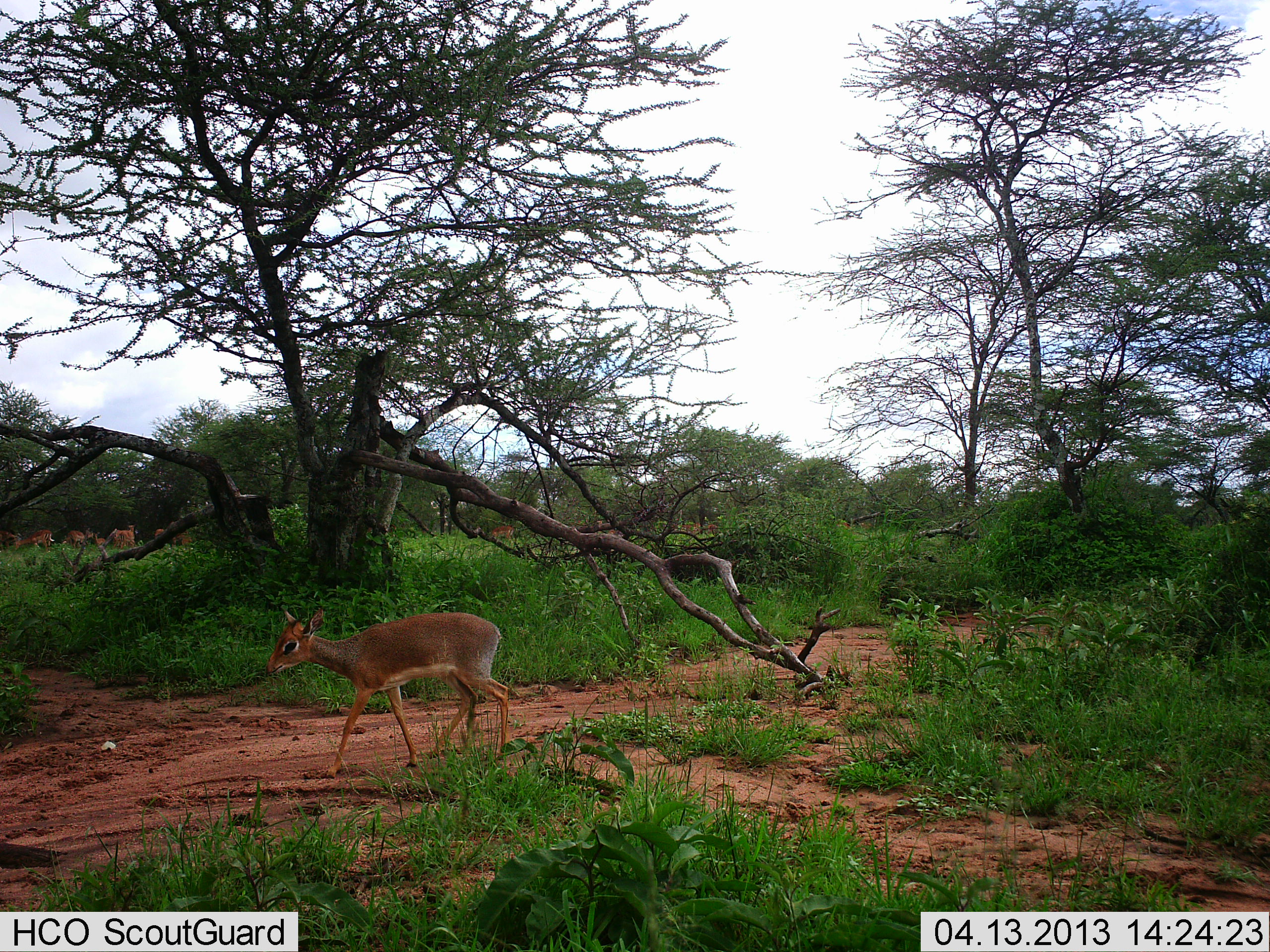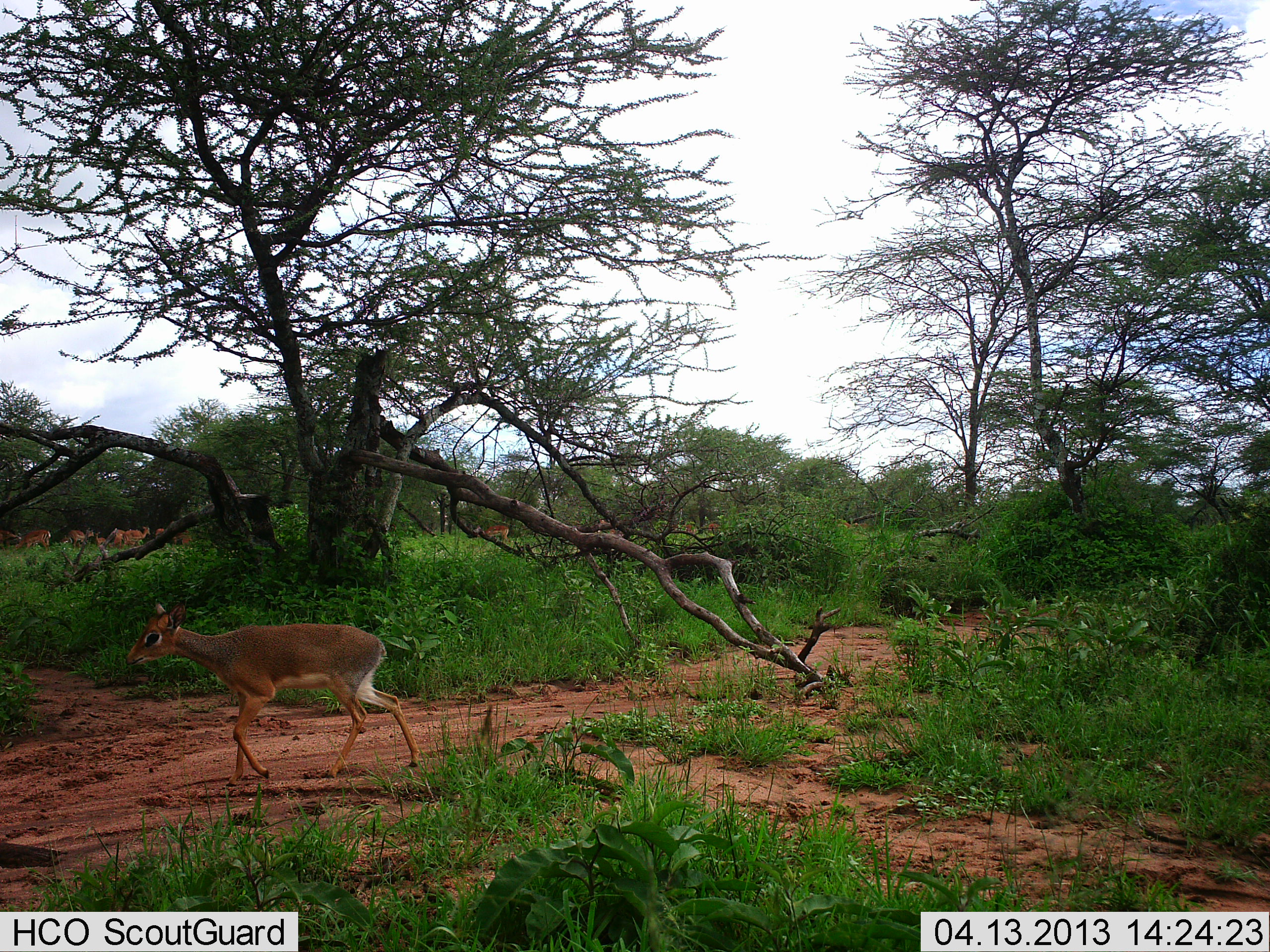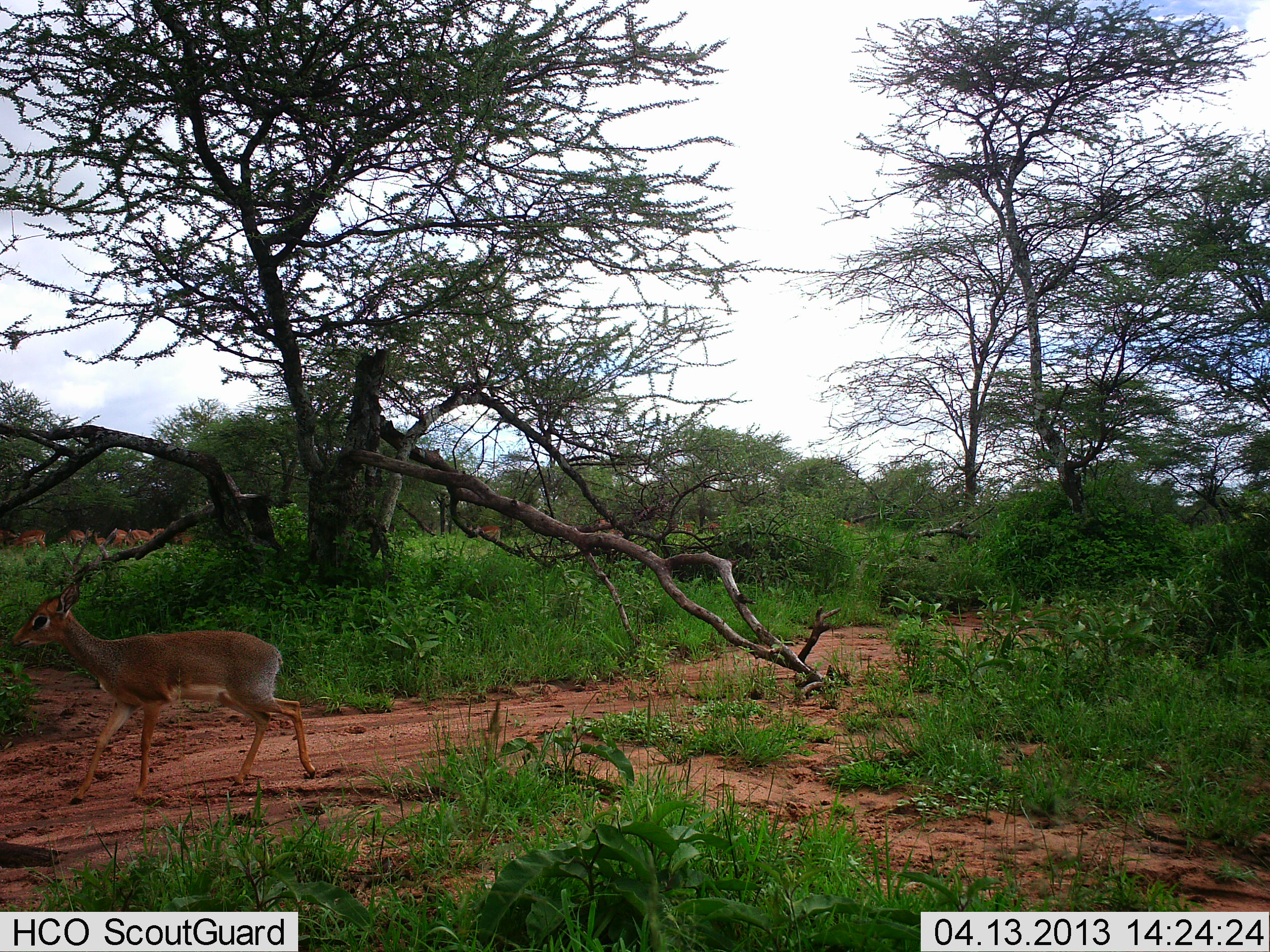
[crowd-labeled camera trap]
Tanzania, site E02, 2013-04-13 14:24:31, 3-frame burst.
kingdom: Animalia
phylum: Chordata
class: Mammalia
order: Artiodactyla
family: Bovidae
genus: Madoqua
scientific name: Madoqua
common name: dikdik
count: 1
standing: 15%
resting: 0%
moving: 96%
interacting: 4%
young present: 4%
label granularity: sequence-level